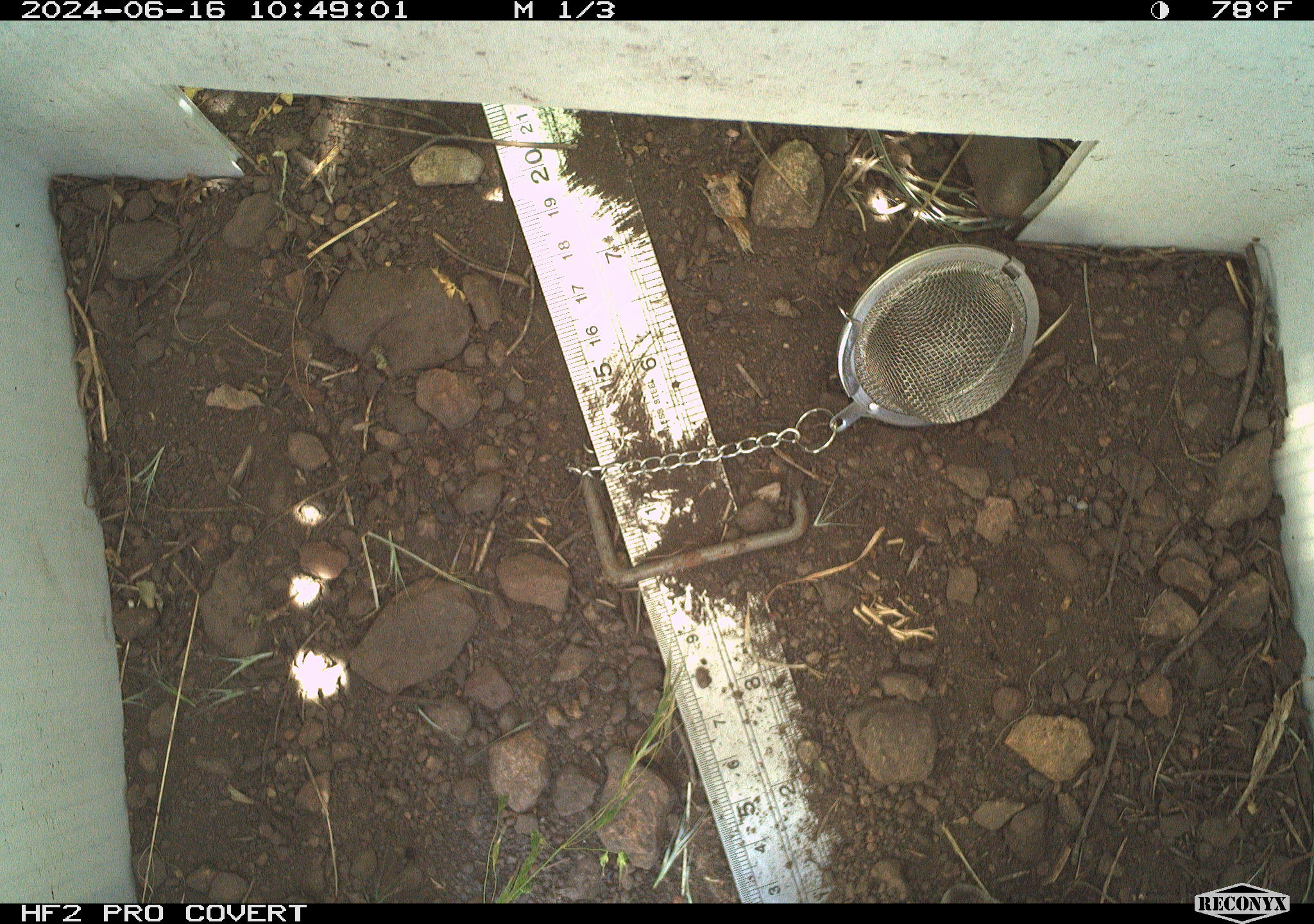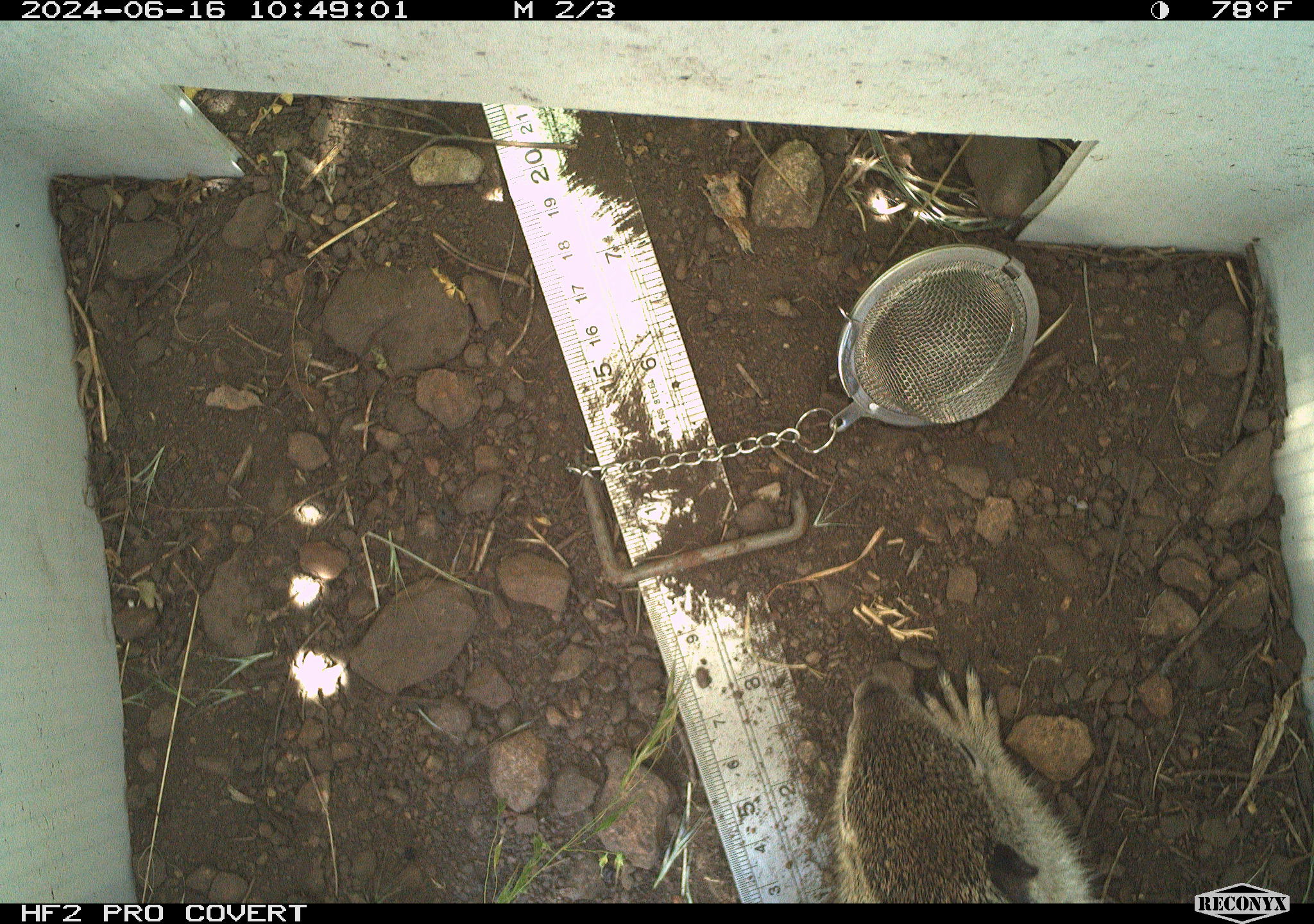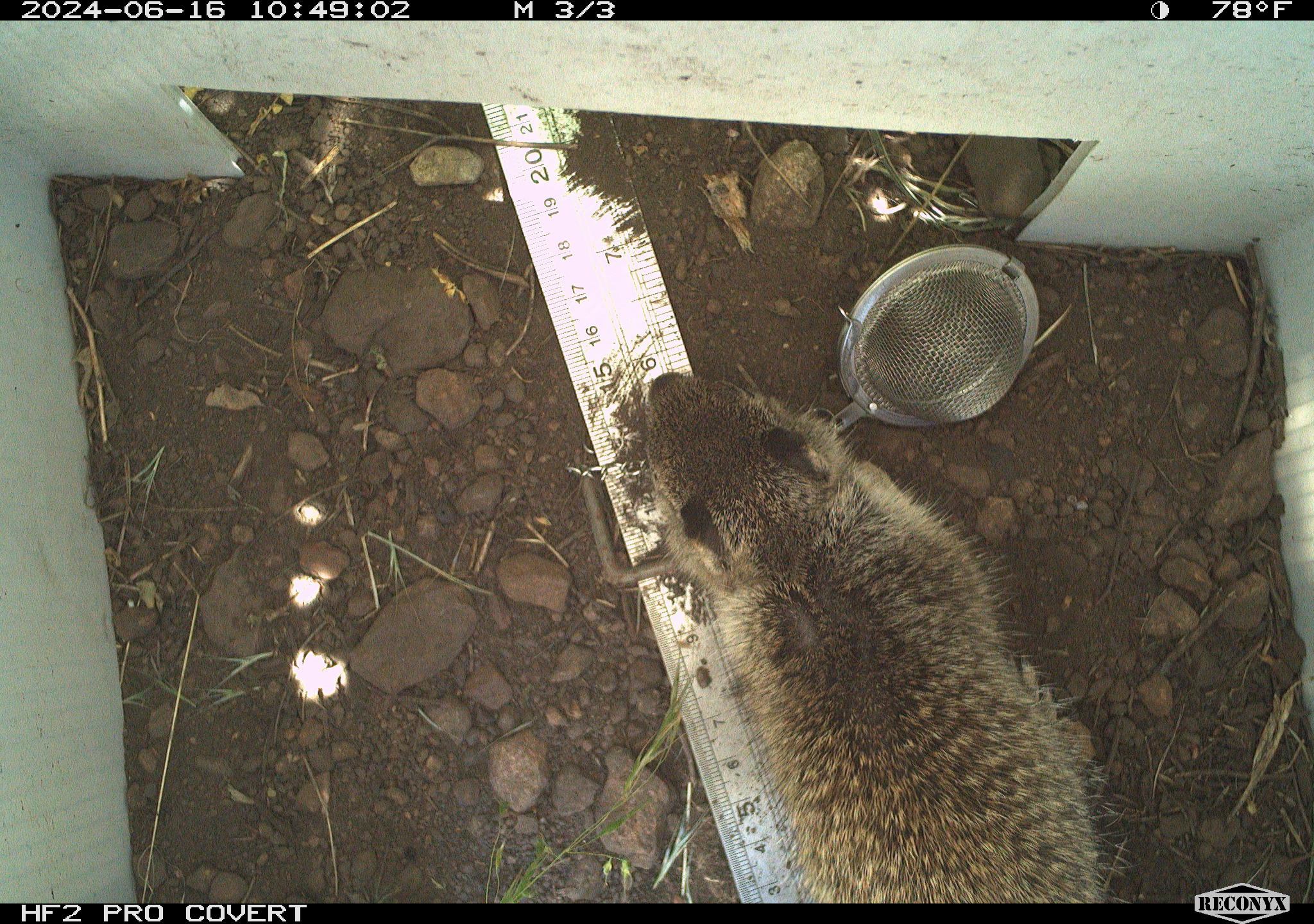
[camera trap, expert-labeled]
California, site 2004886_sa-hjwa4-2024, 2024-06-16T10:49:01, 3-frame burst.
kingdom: Animalia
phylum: Chordata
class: Mammalia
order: Rodentia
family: Sciuridae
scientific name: Sciuridae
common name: squirrels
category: sciuridae family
Sciuridae family (squirrels) (Sciuridae).